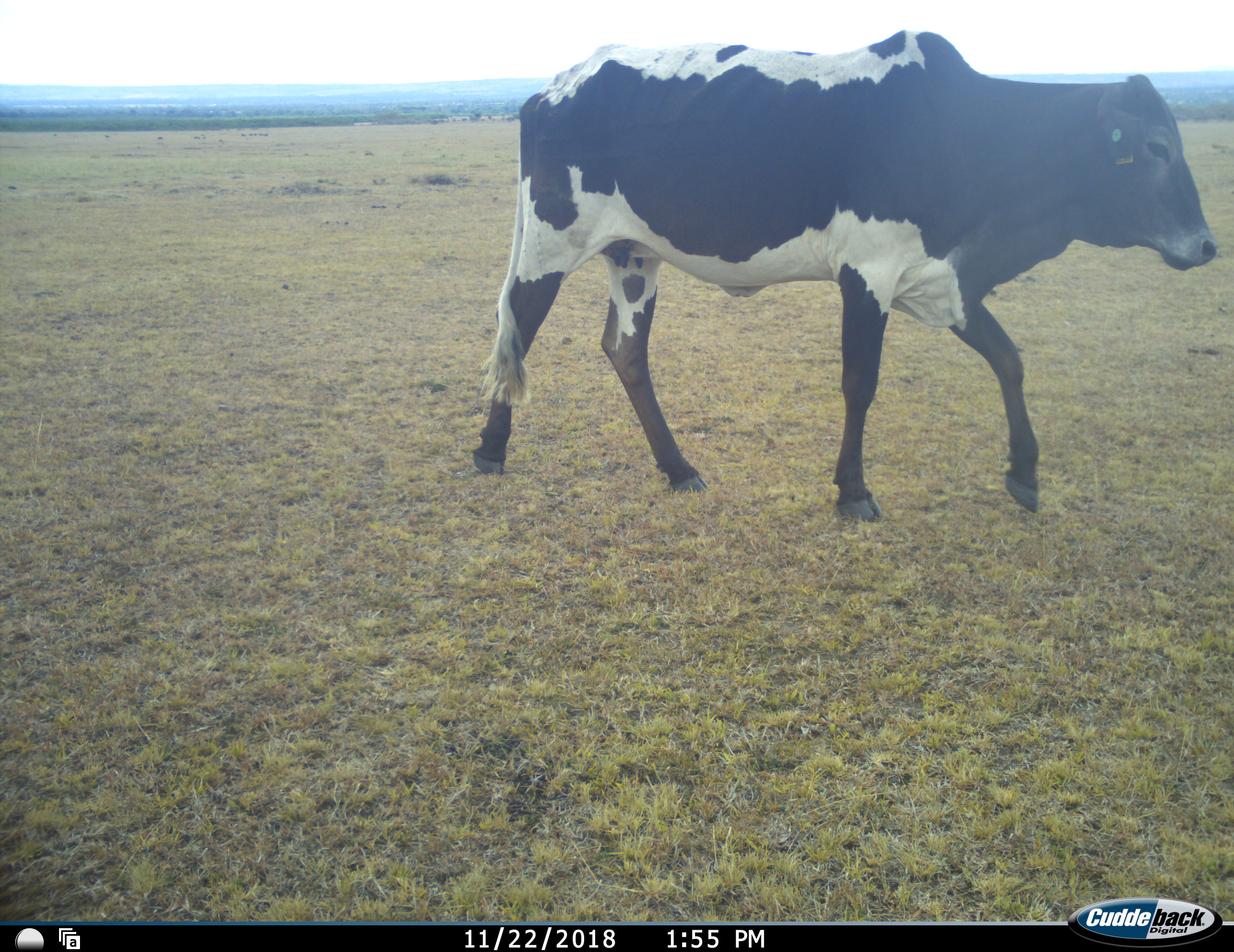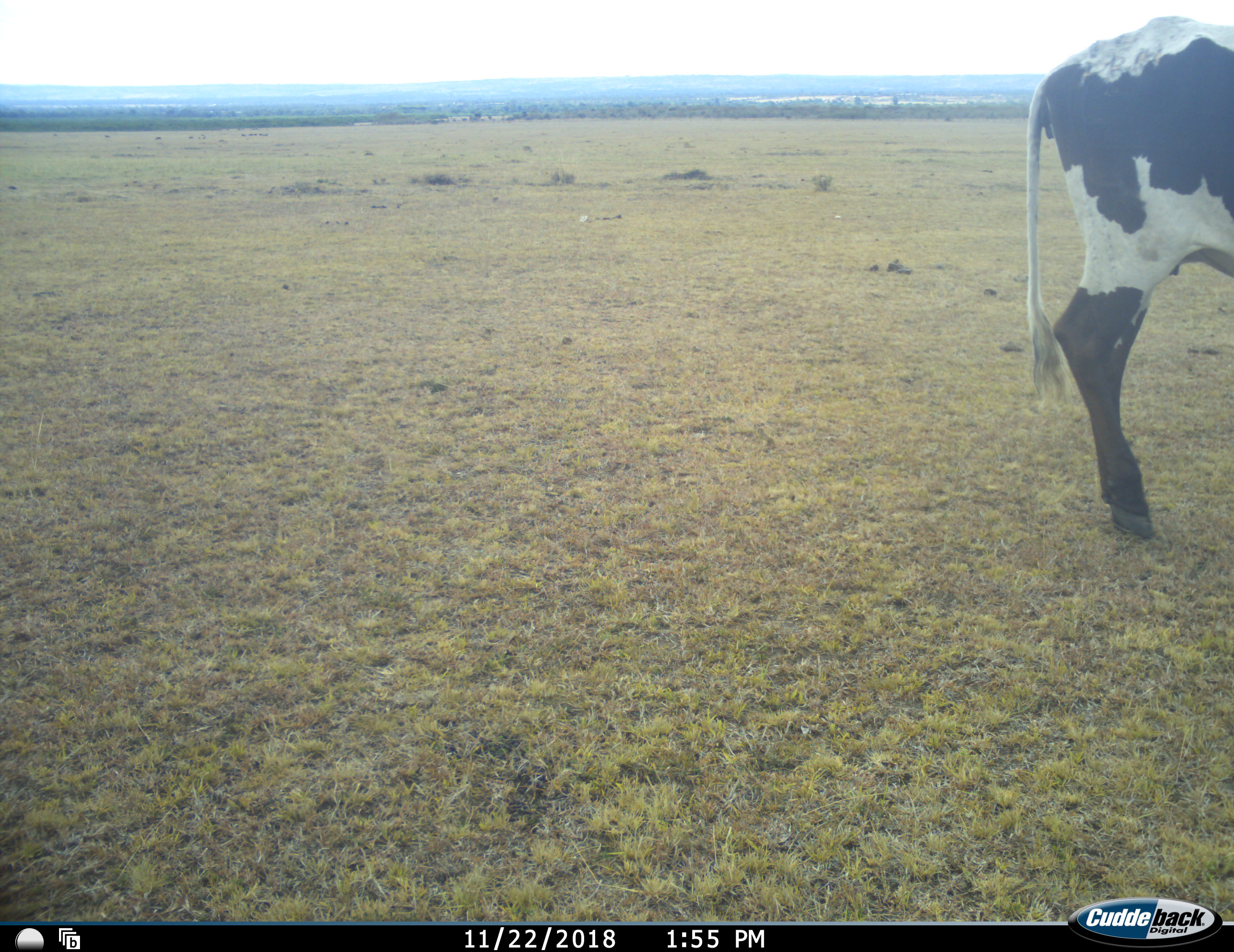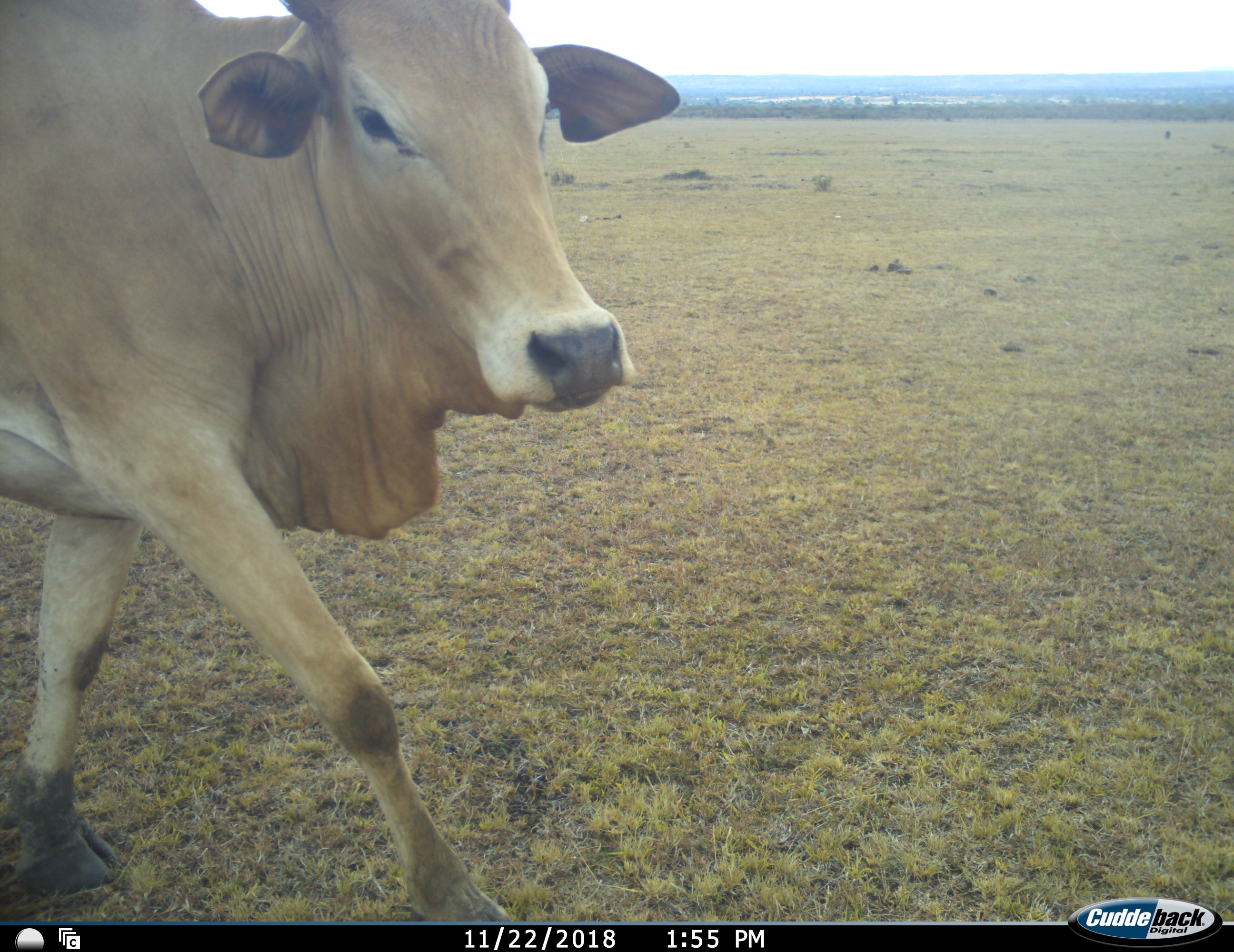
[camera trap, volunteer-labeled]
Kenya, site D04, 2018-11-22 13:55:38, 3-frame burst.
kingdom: Animalia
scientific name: Animalia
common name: animal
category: domesticanimal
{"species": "domesticanimal (animal) (Animalia)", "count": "2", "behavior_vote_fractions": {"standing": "10%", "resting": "0%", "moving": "90%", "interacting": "0%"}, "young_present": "0%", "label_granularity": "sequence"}